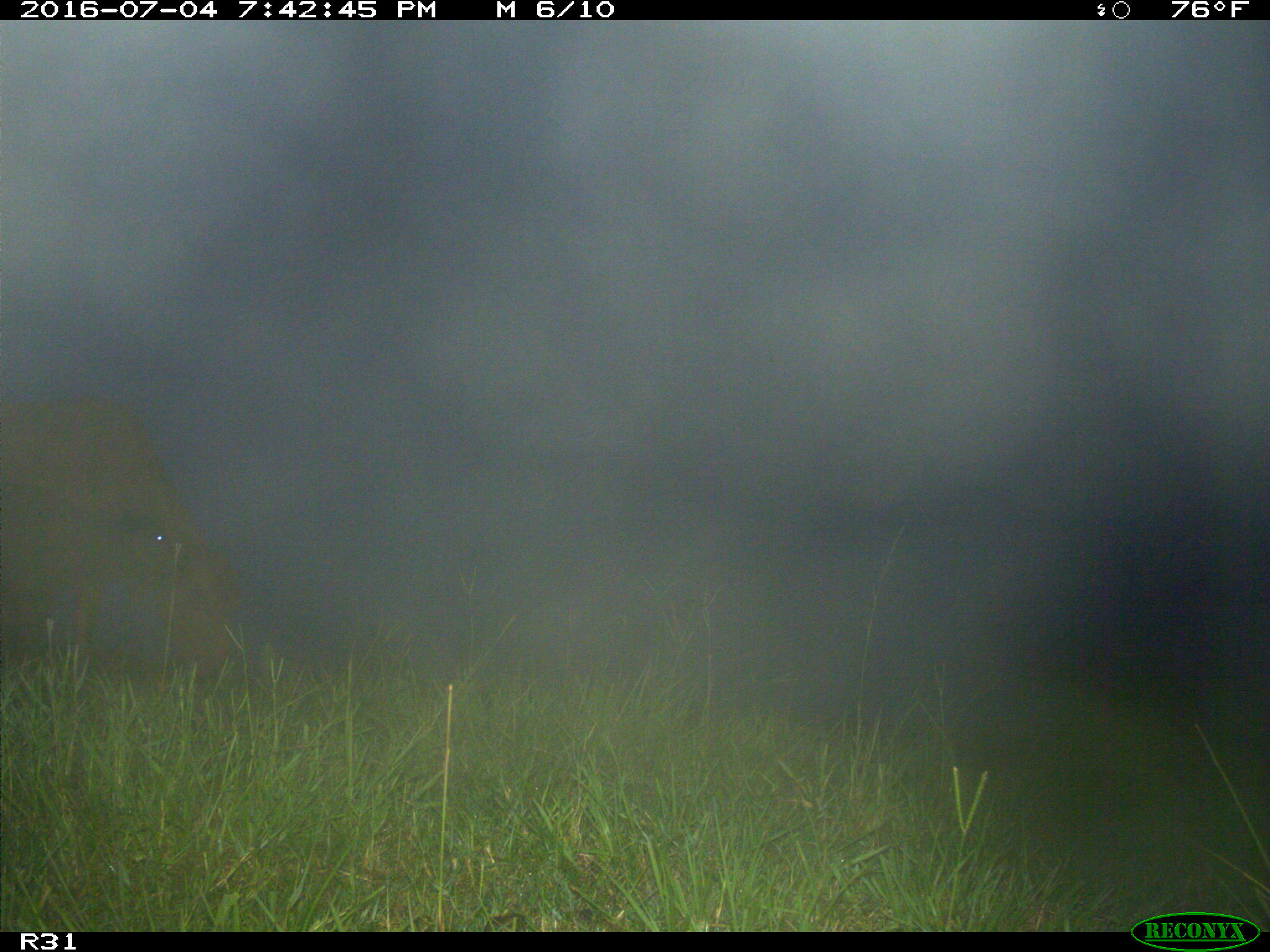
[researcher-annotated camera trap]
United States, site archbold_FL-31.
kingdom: Animalia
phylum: Chordata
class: Mammalia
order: Artiodactyla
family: Bovidae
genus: Bos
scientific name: Bos taurus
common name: domestic cow